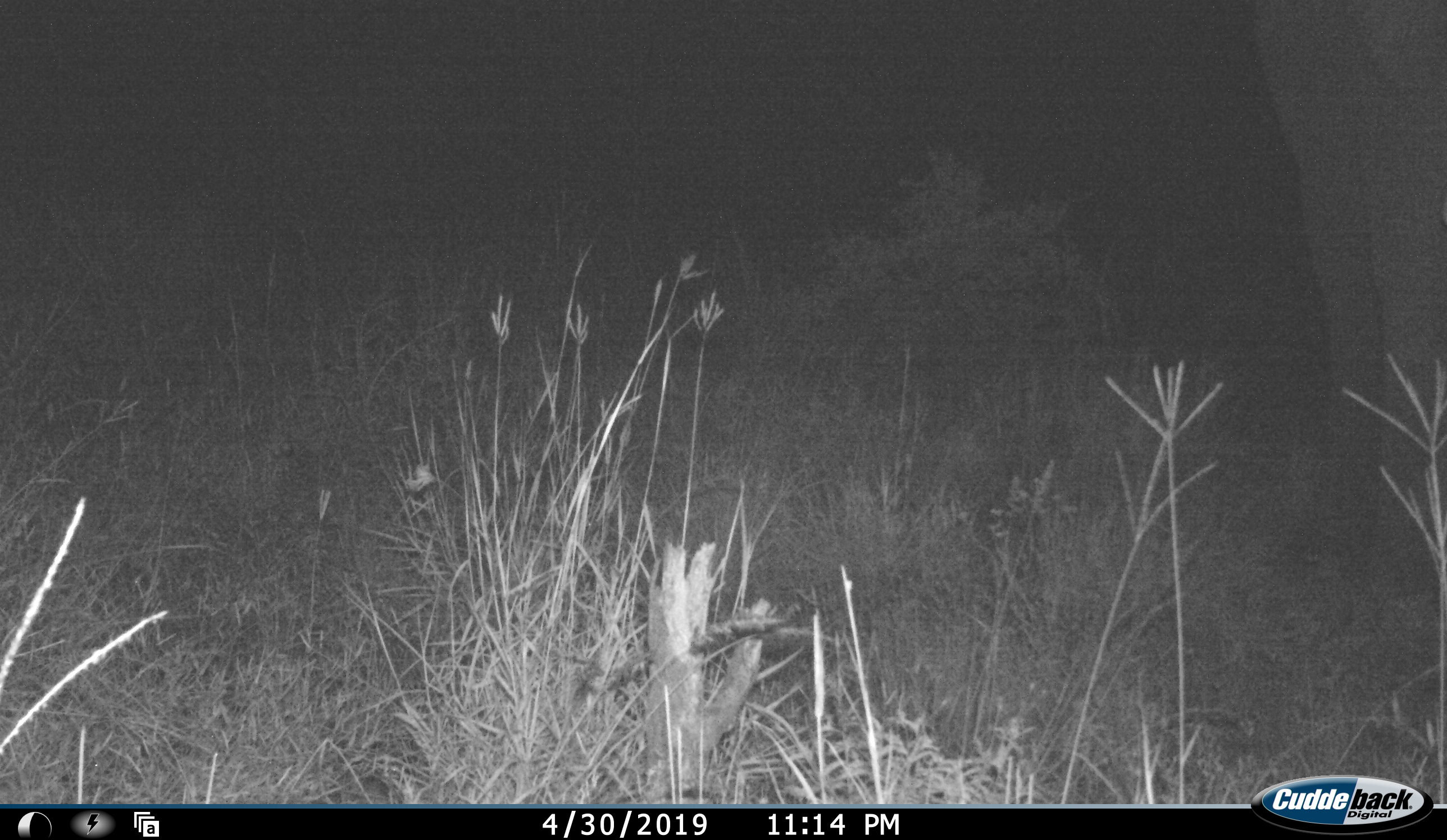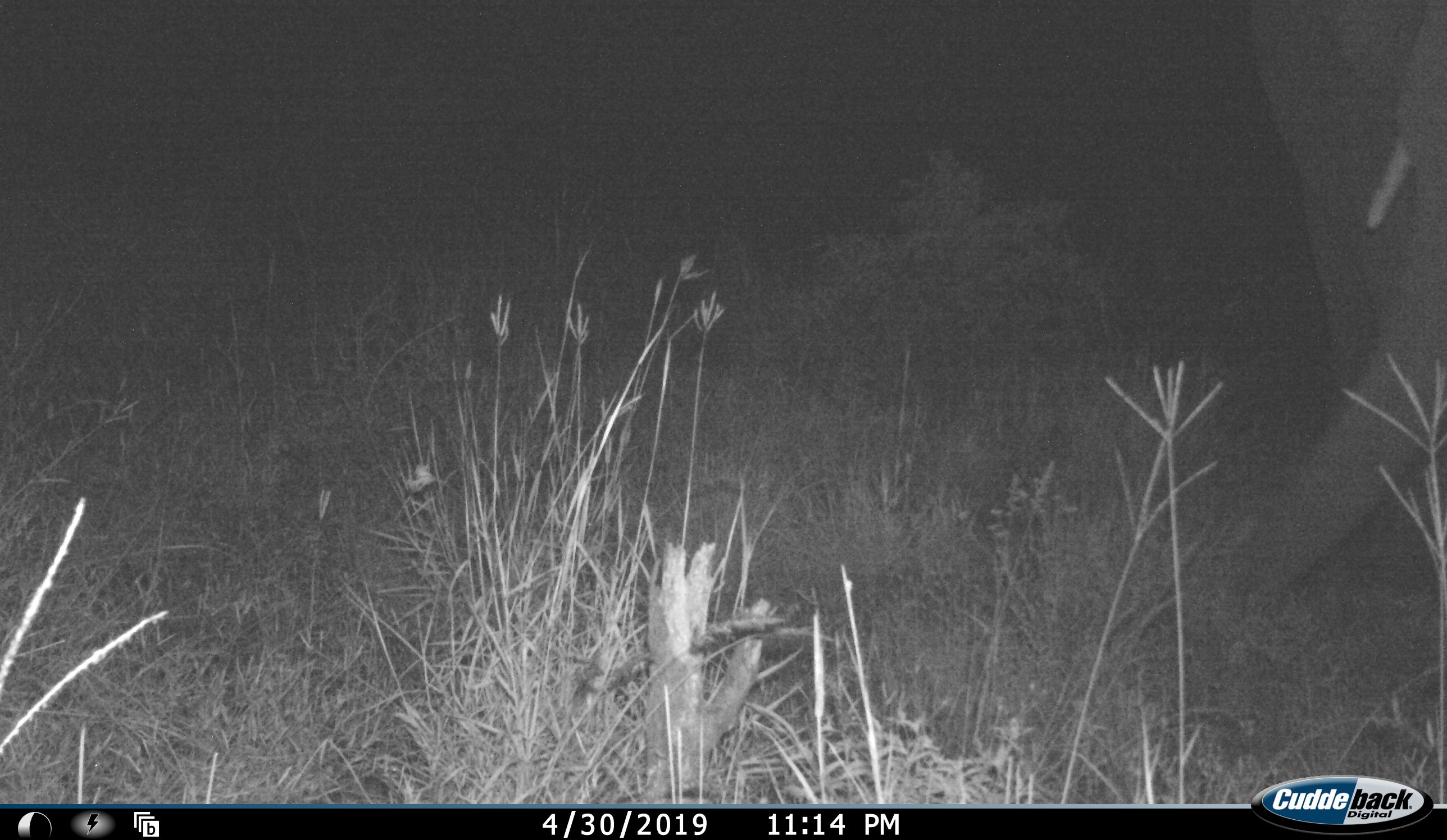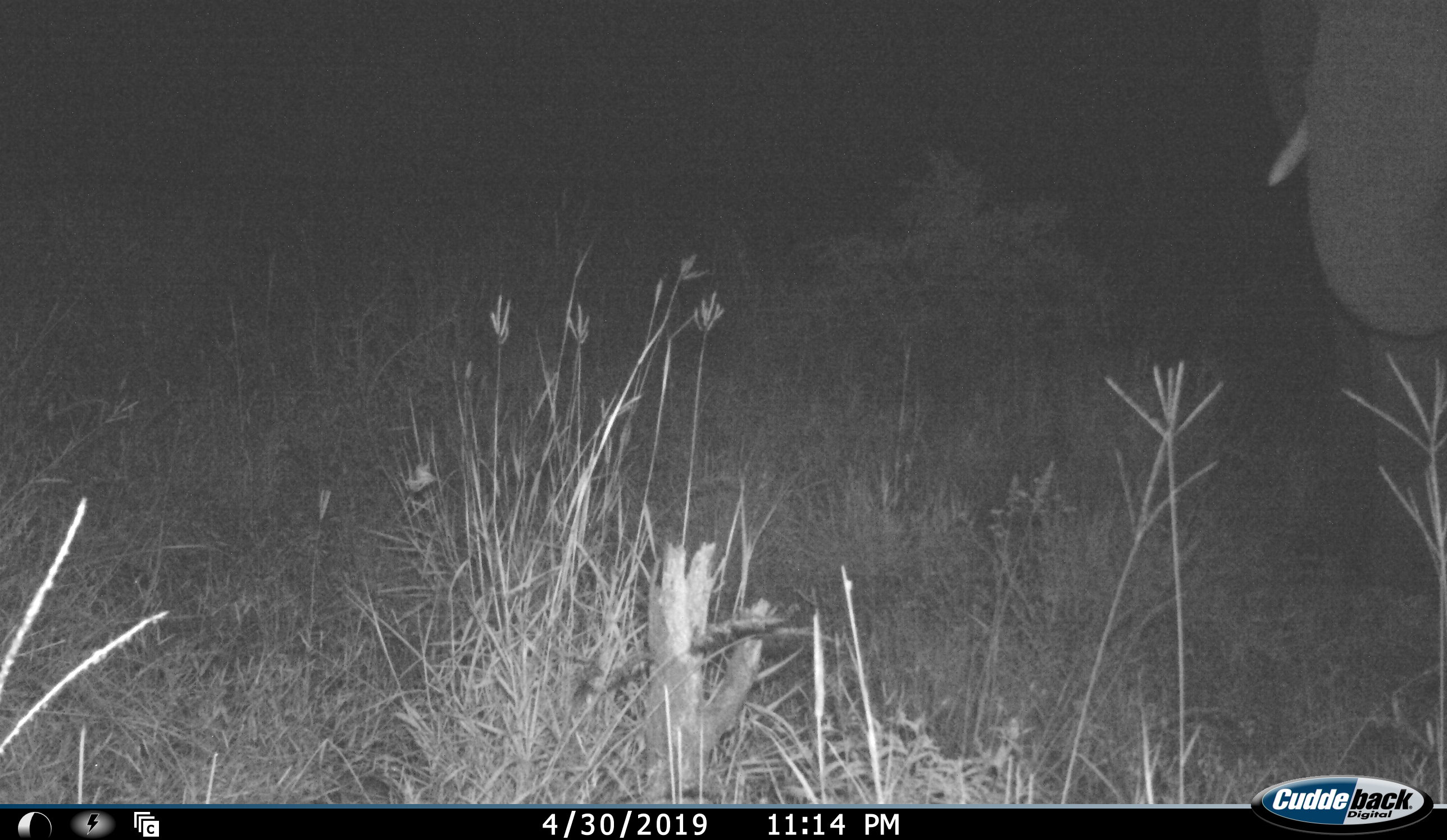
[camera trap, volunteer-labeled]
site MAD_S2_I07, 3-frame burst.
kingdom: Animalia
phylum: Chordata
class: Mammalia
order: Proboscidea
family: Elephantidae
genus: Loxodonta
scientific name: Loxodonta africana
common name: african bush elephant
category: elephant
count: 1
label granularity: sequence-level